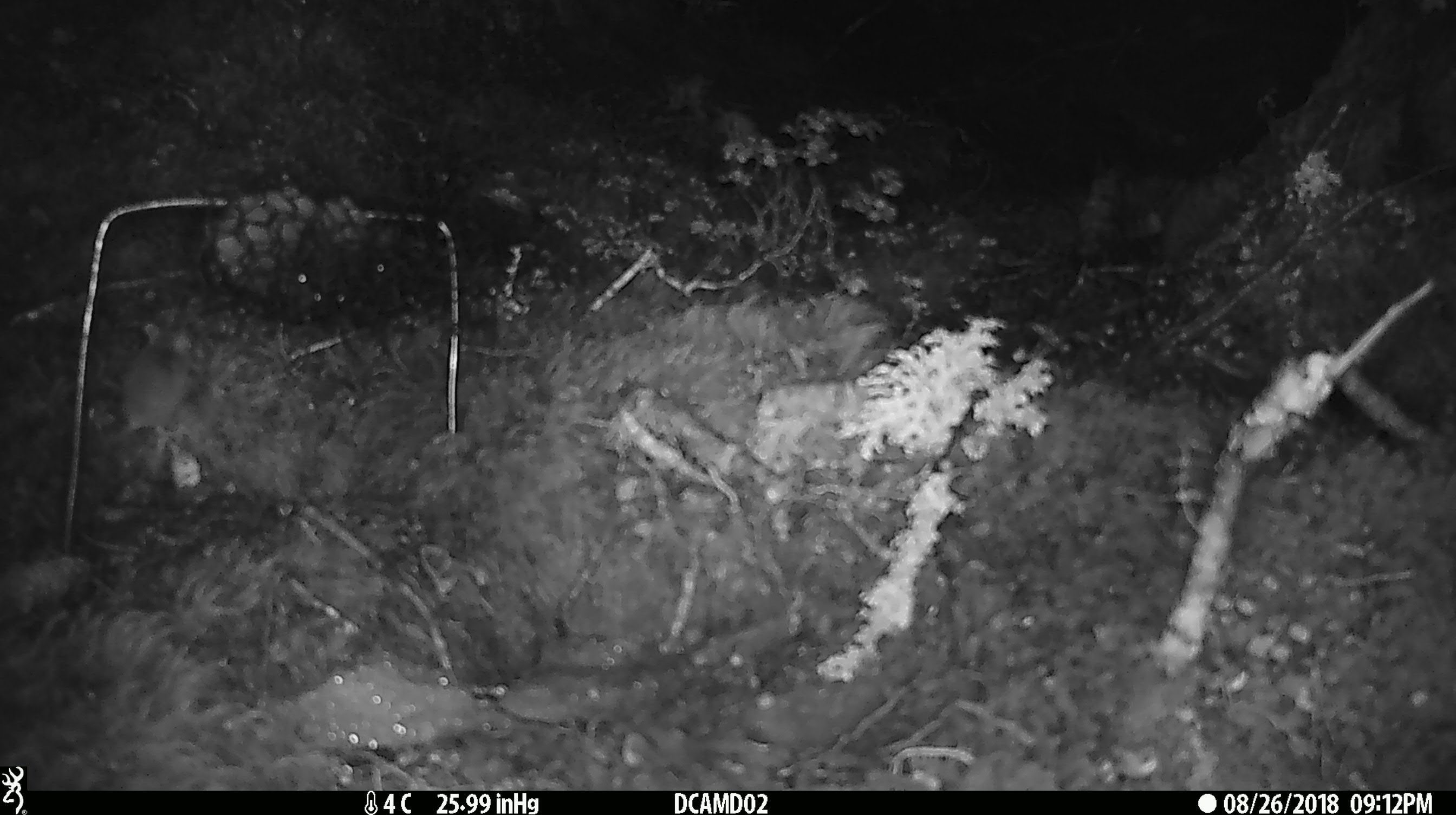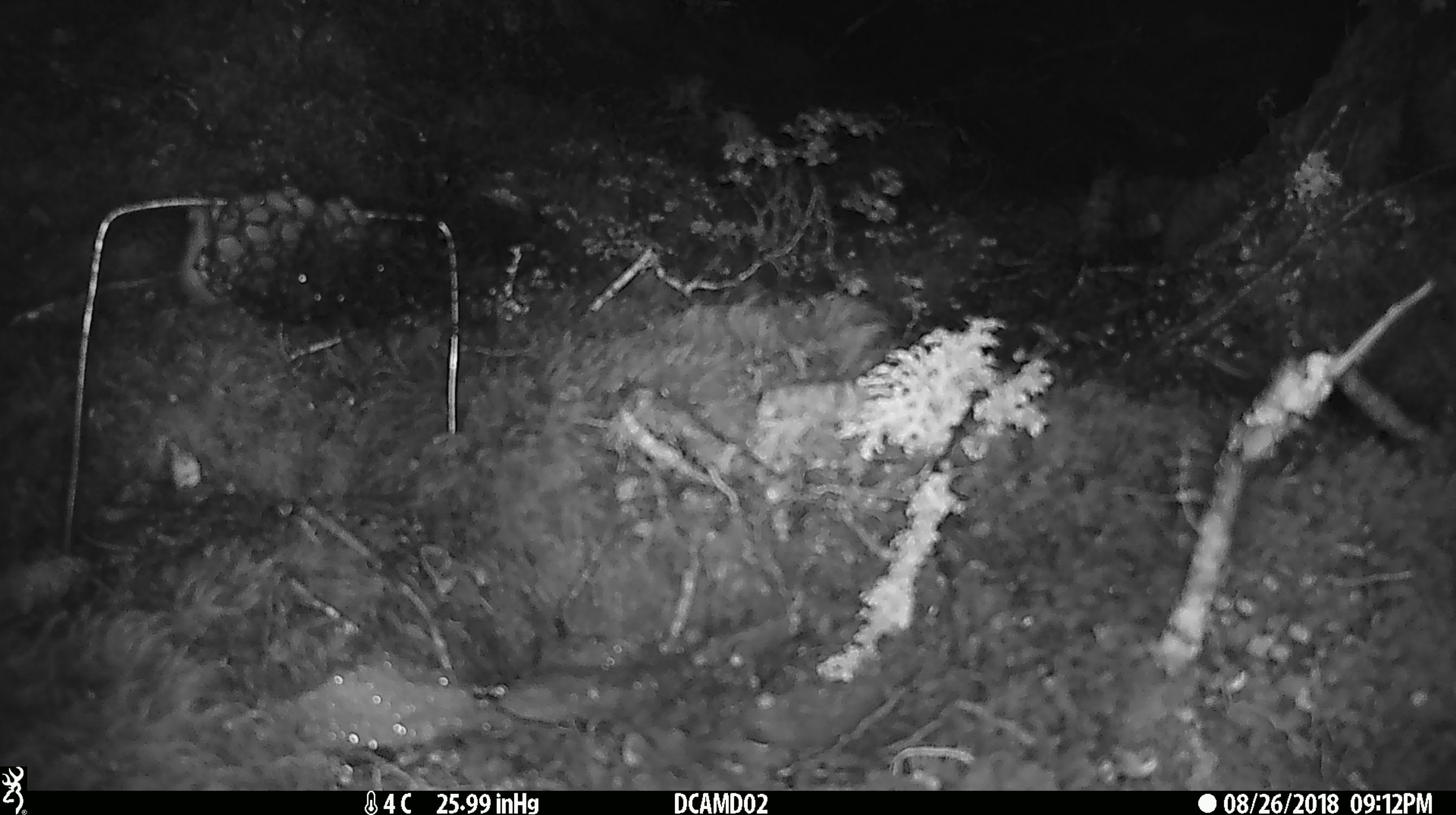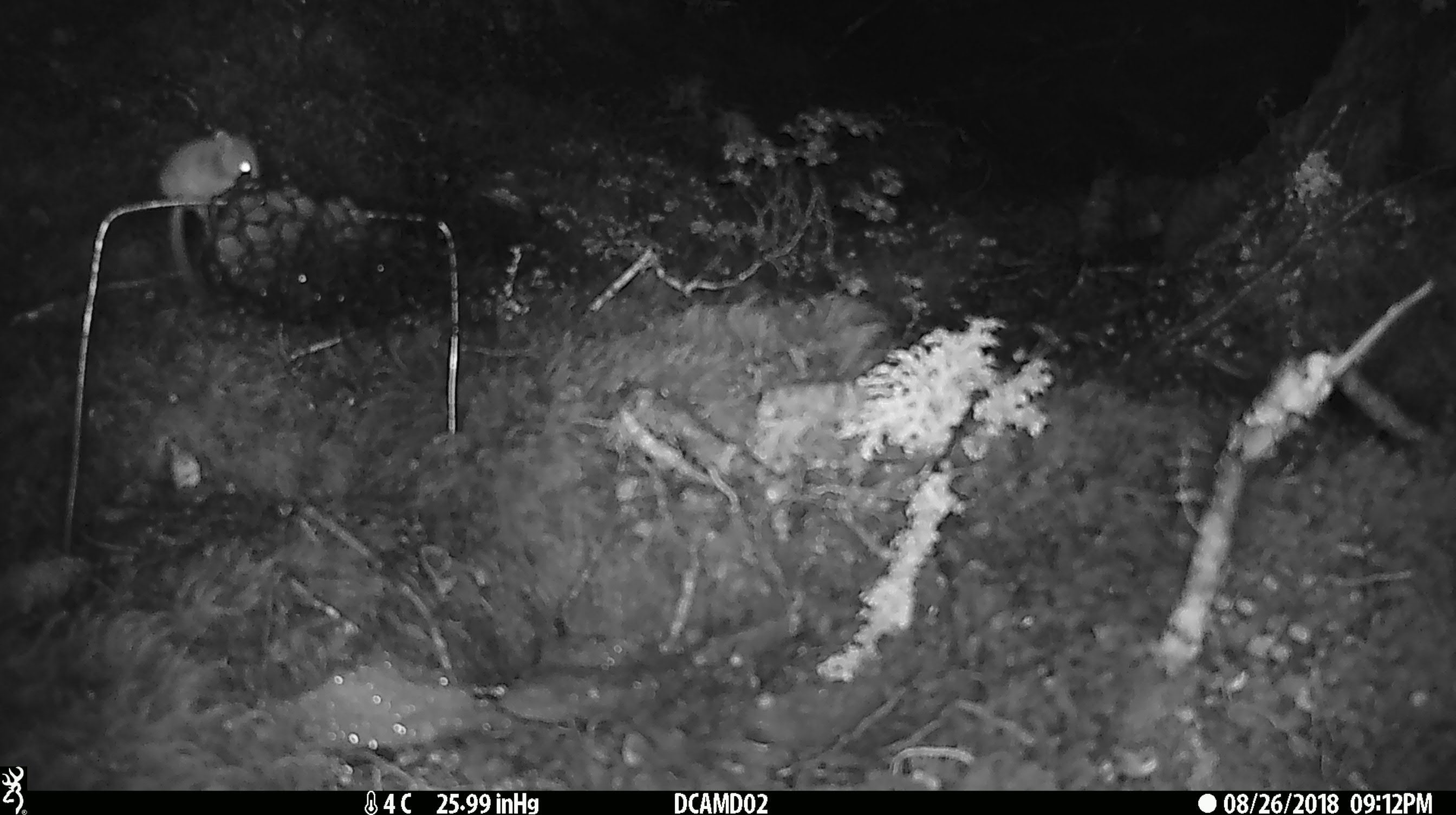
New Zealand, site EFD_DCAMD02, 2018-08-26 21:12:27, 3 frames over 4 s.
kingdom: Animalia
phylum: Chordata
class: Mammalia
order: Rodentia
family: Muridae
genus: Mus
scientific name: Mus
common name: mouse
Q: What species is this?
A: Mouse (Mus).